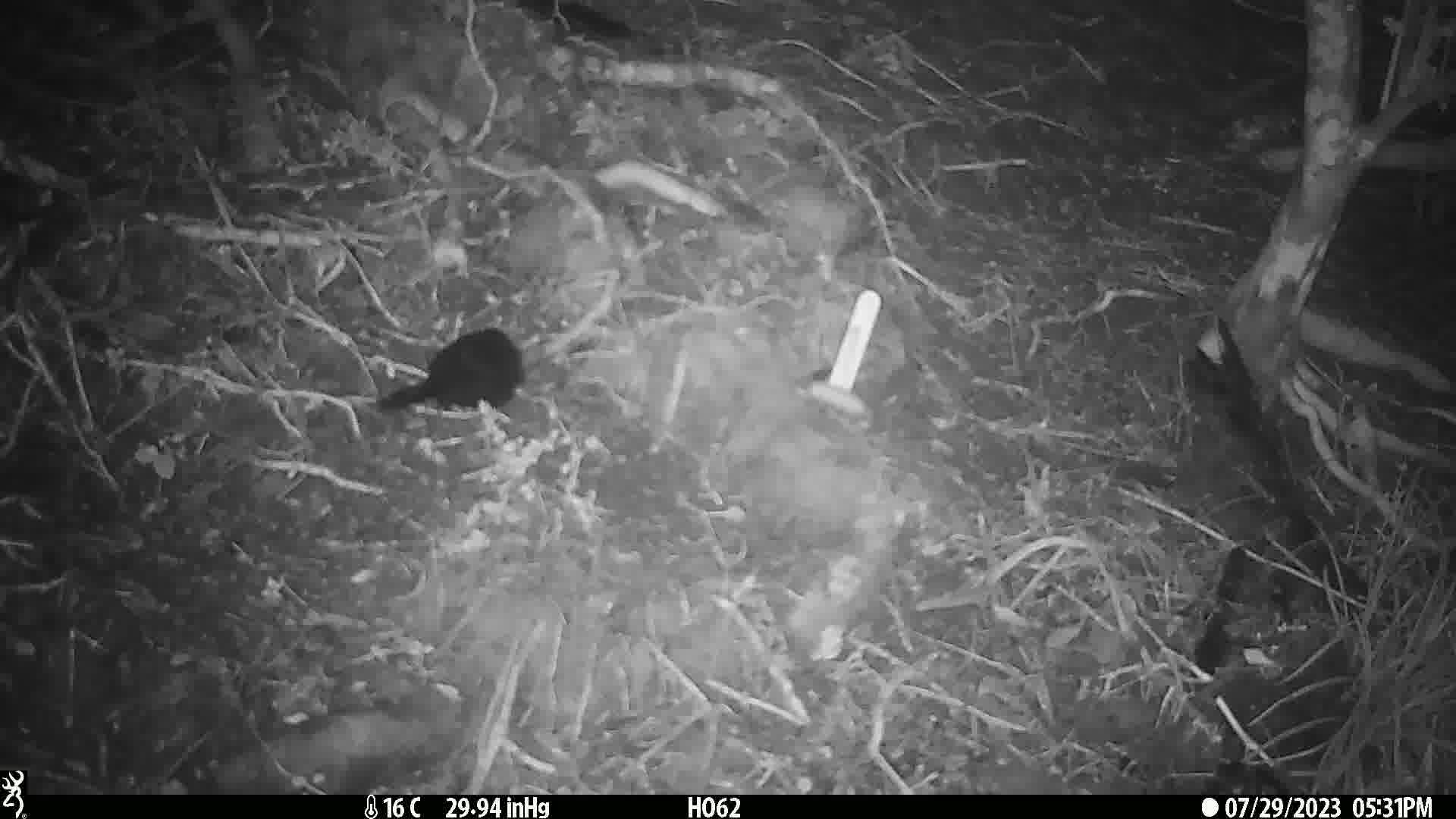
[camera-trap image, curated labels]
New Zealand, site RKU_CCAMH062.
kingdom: Animalia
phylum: Chordata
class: Aves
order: Passeriformes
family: Turdidae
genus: Turdus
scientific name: Turdus merula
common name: eurasian blackbird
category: blackbird